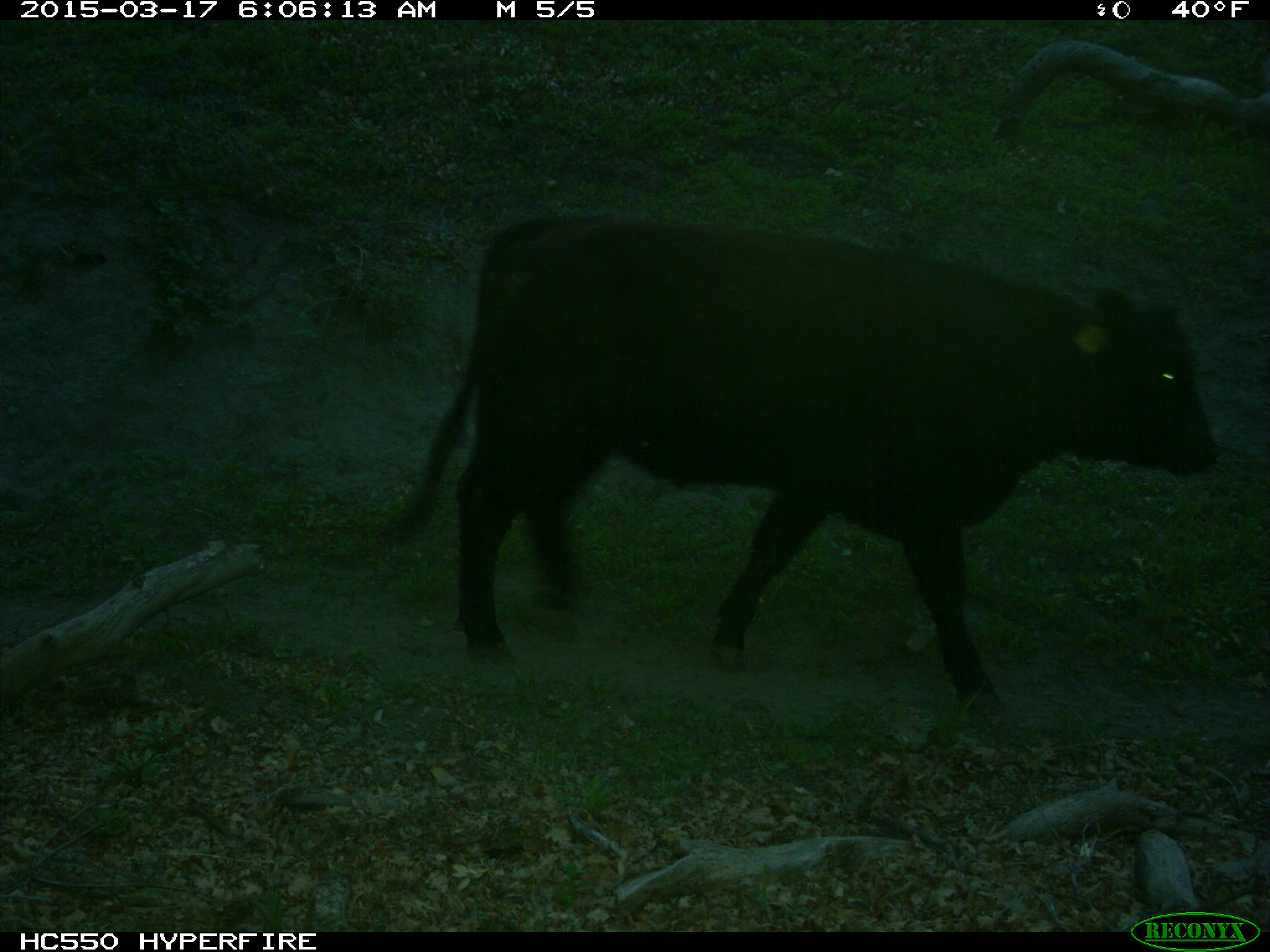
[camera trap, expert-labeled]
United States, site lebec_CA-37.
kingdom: Animalia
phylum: Chordata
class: Mammalia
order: Artiodactyla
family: Bovidae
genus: Bos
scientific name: Bos taurus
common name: domestic cow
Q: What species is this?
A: Bos taurus (domestic cow).